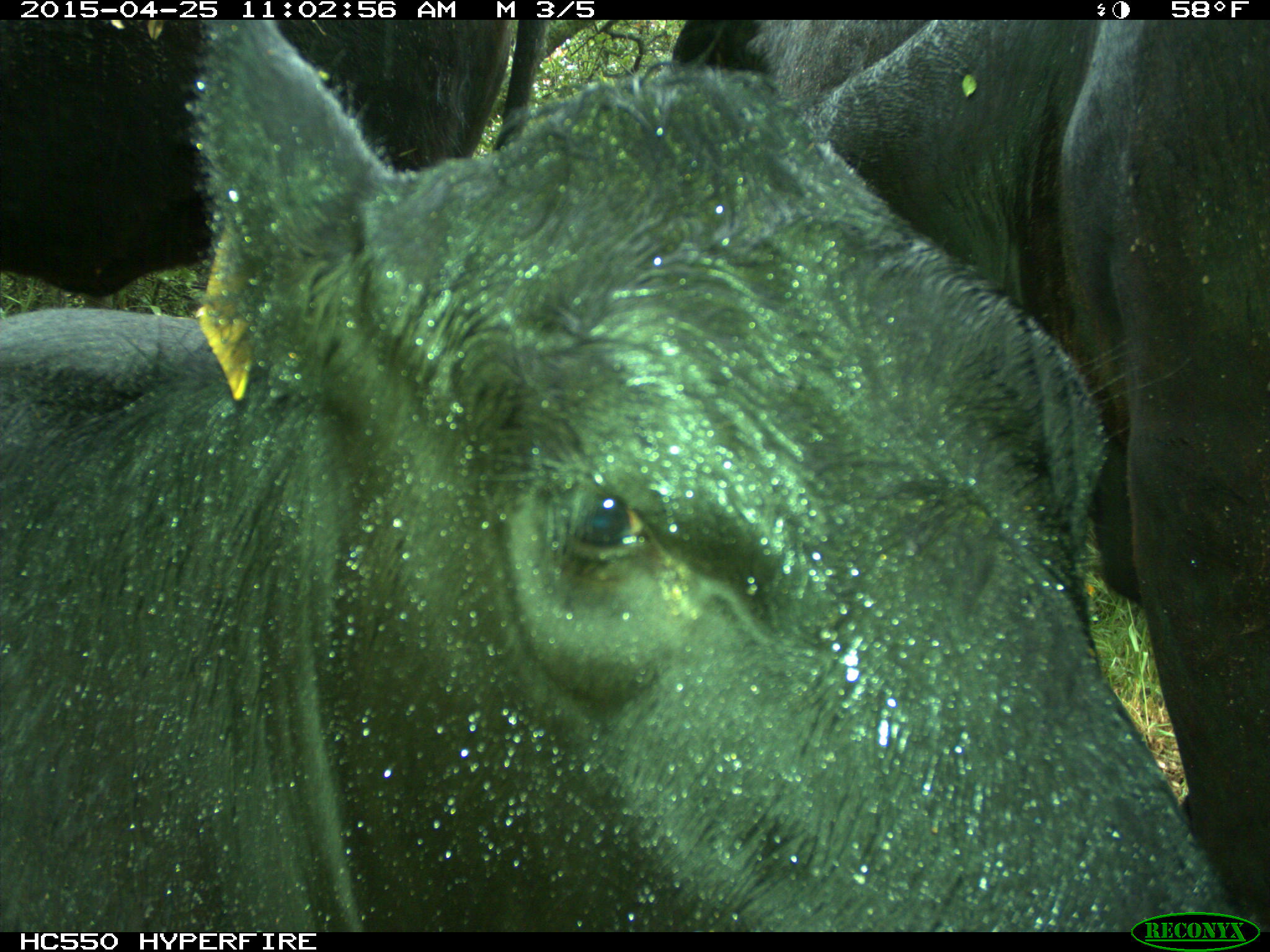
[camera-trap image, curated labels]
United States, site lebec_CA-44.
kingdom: Animalia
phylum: Chordata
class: Mammalia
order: Artiodactyla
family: Suidae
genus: Sus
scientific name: Sus scrofa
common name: wild boar